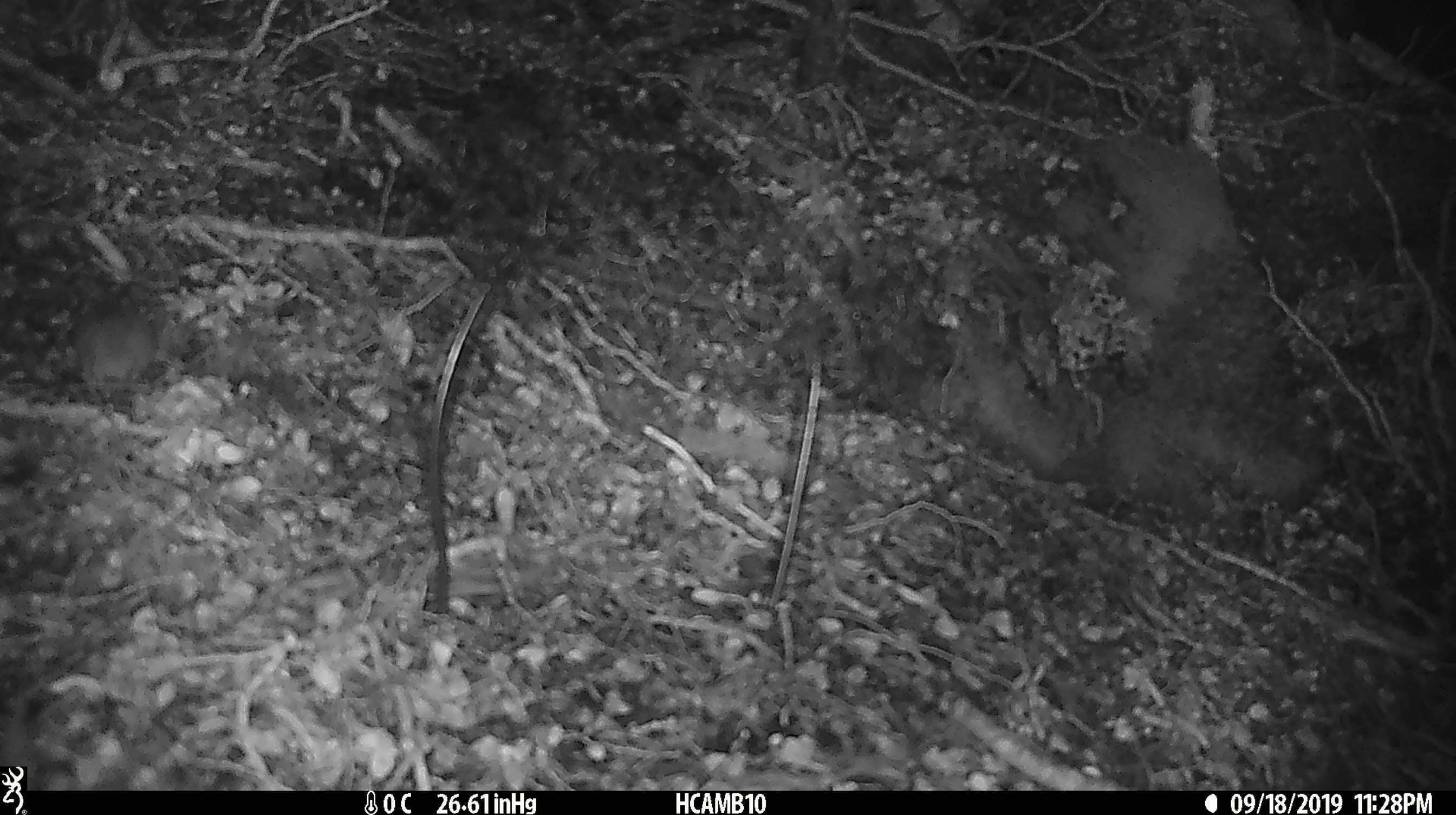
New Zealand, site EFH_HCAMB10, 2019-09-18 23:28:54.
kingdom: Animalia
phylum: Chordata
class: Mammalia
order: Rodentia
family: Muridae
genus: Mus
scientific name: Mus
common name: mouse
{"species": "mouse (Mus)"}